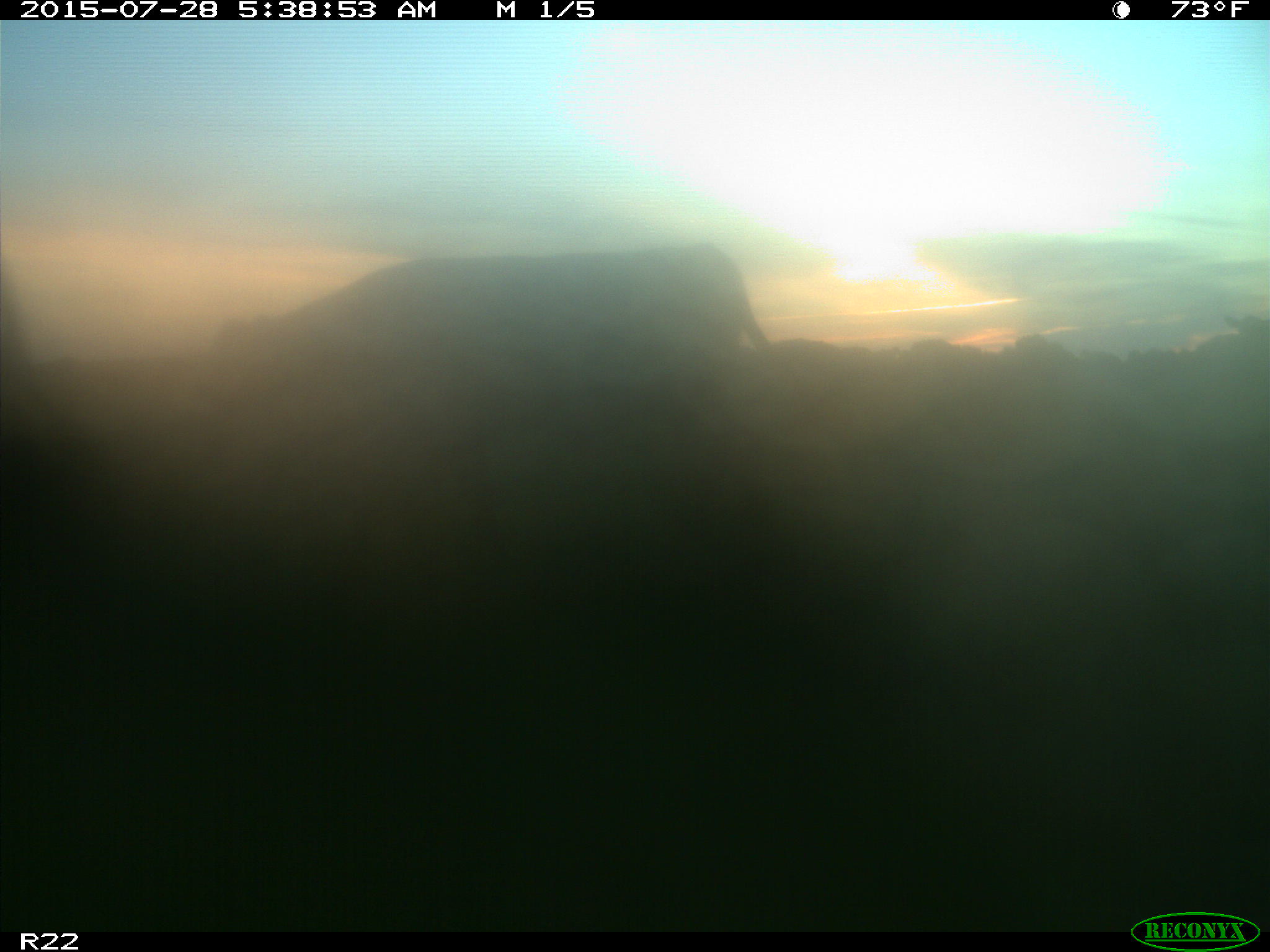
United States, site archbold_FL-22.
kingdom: Animalia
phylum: Chordata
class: Mammalia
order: Artiodactyla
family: Bovidae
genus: Bos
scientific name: Bos taurus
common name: domestic cow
Bos taurus (domestic cow).